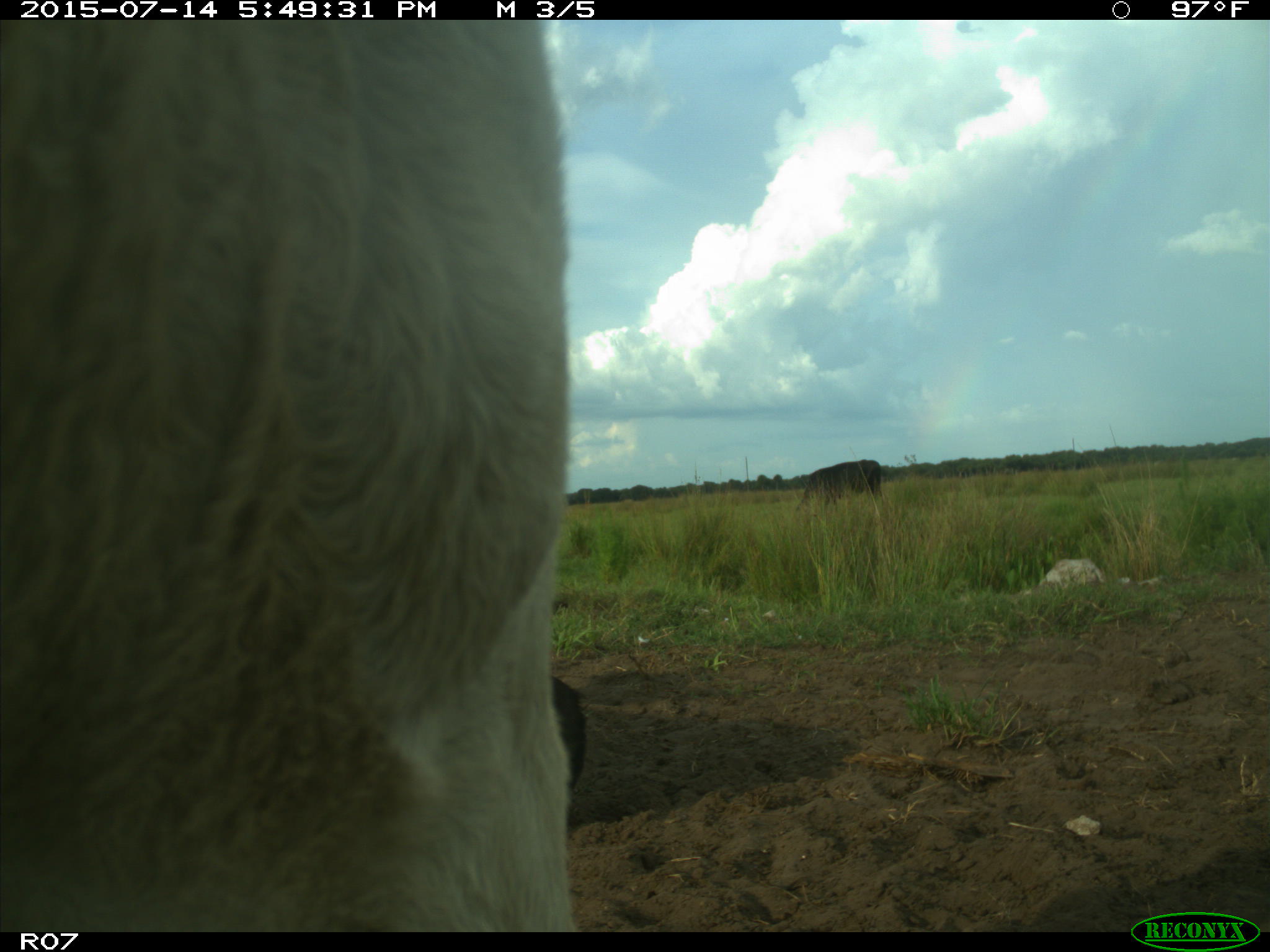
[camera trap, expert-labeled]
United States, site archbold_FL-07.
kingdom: Animalia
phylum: Chordata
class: Mammalia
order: Artiodactyla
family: Bovidae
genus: Bos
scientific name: Bos taurus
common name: domestic cow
Bos taurus (domestic cow).